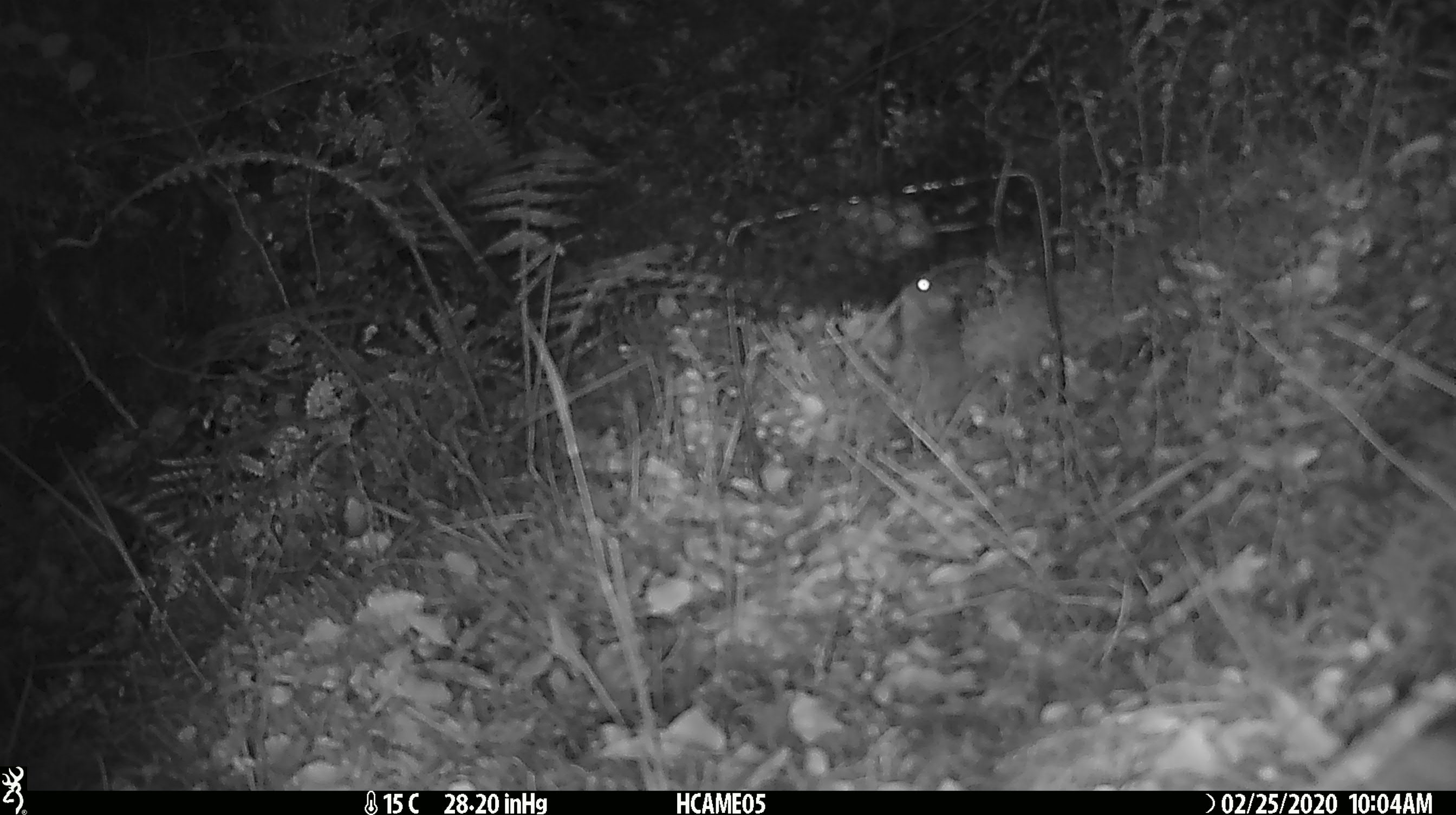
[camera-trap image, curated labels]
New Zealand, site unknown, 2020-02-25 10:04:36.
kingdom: Animalia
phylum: Chordata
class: Mammalia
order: Rodentia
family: Muridae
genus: Mus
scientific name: Mus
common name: mouse